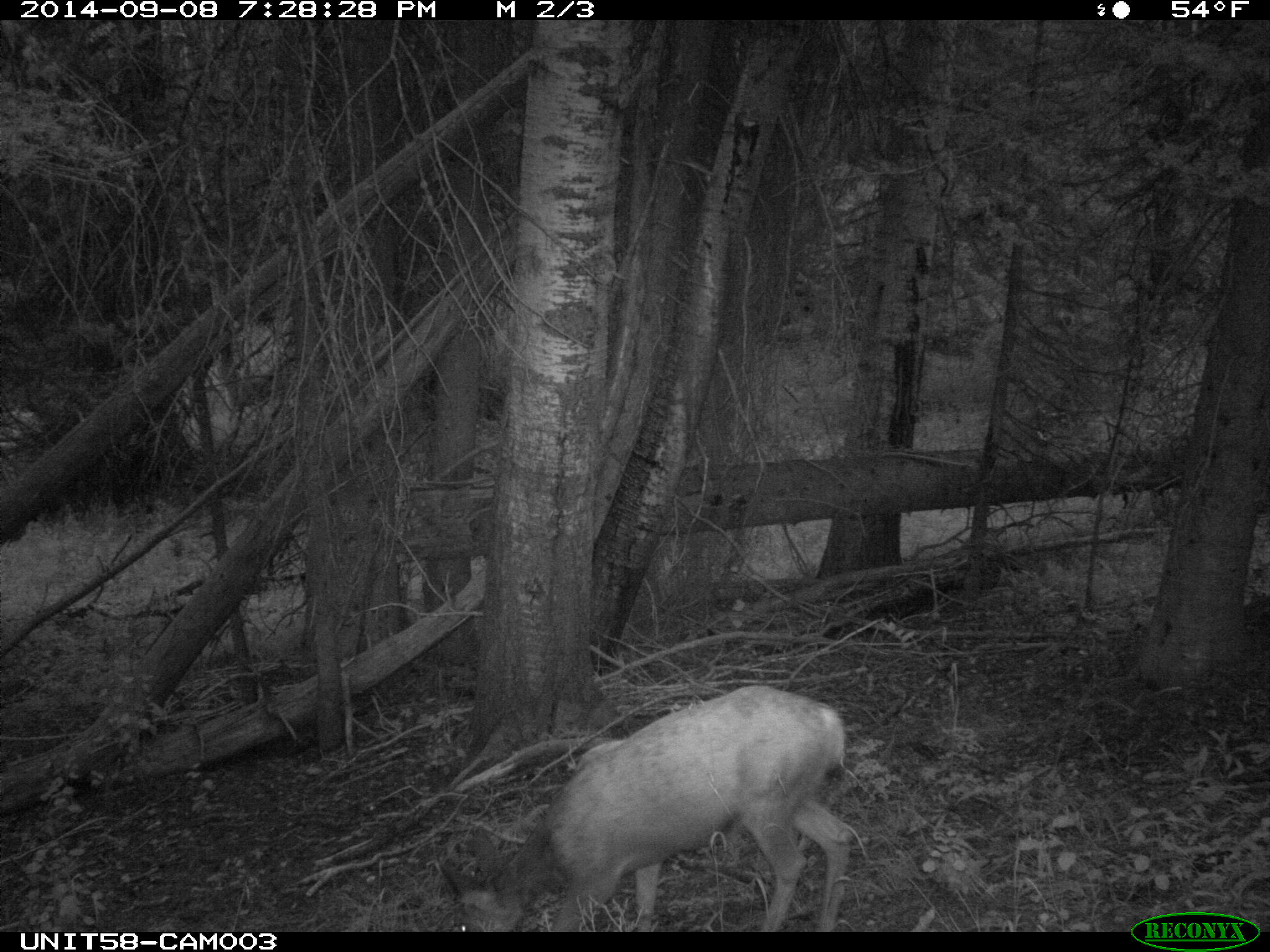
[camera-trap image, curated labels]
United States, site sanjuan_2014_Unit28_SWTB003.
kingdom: Animalia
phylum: Chordata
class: Mammalia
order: Artiodactyla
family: Cervidae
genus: Odocoileus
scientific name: Odocoileus hemionus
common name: mule deer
Odocoileus hemionus (mule deer).